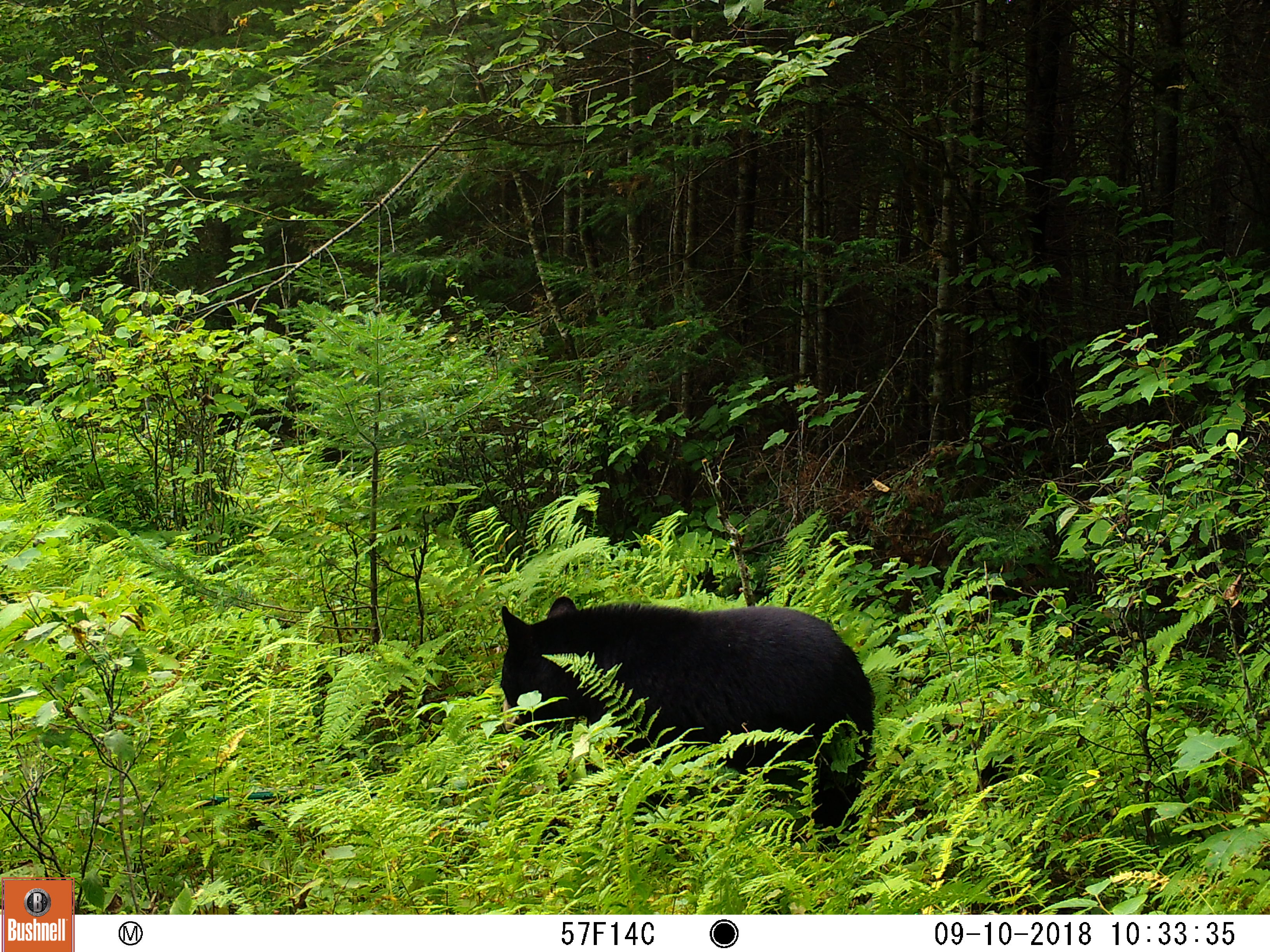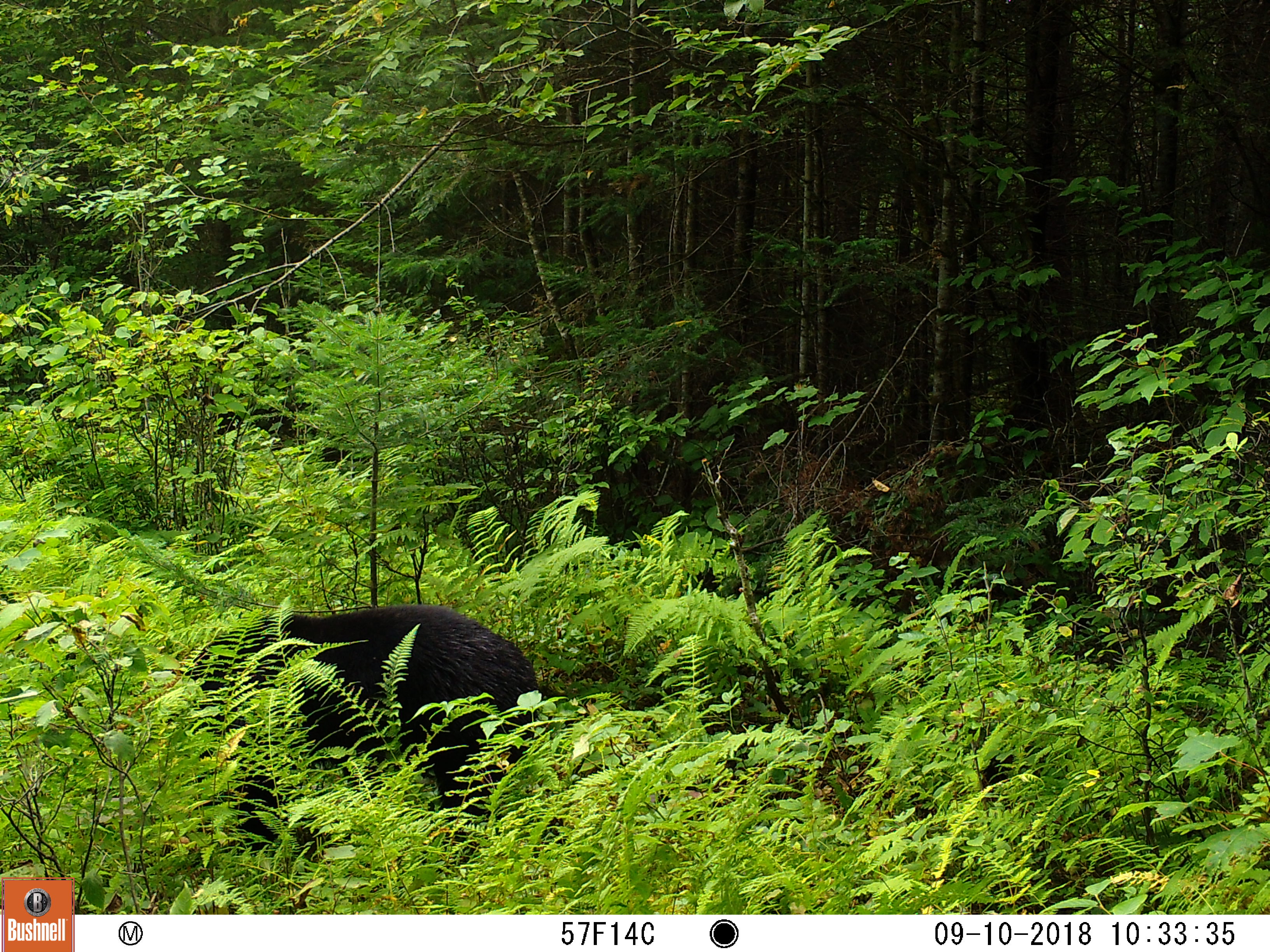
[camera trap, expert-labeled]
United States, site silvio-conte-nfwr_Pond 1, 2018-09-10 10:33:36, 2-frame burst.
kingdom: Animalia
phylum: Chordata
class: Mammalia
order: Carnivora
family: Ursidae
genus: Ursus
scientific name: Ursus americanus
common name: black bear